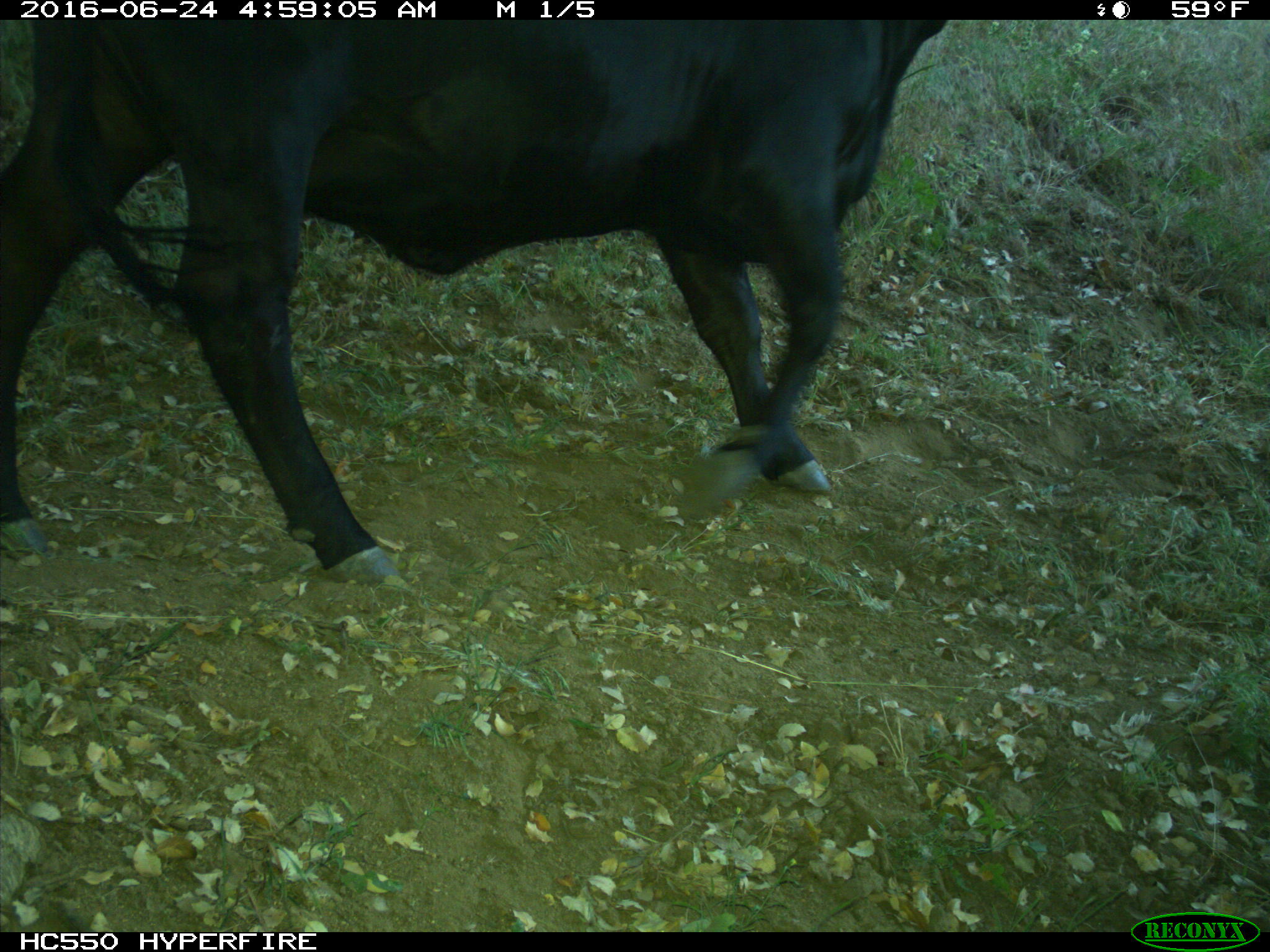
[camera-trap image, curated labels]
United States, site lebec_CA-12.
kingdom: Animalia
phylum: Chordata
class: Mammalia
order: Artiodactyla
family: Bovidae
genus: Bos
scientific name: Bos taurus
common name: domestic cow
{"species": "Bos taurus (domestic cow)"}